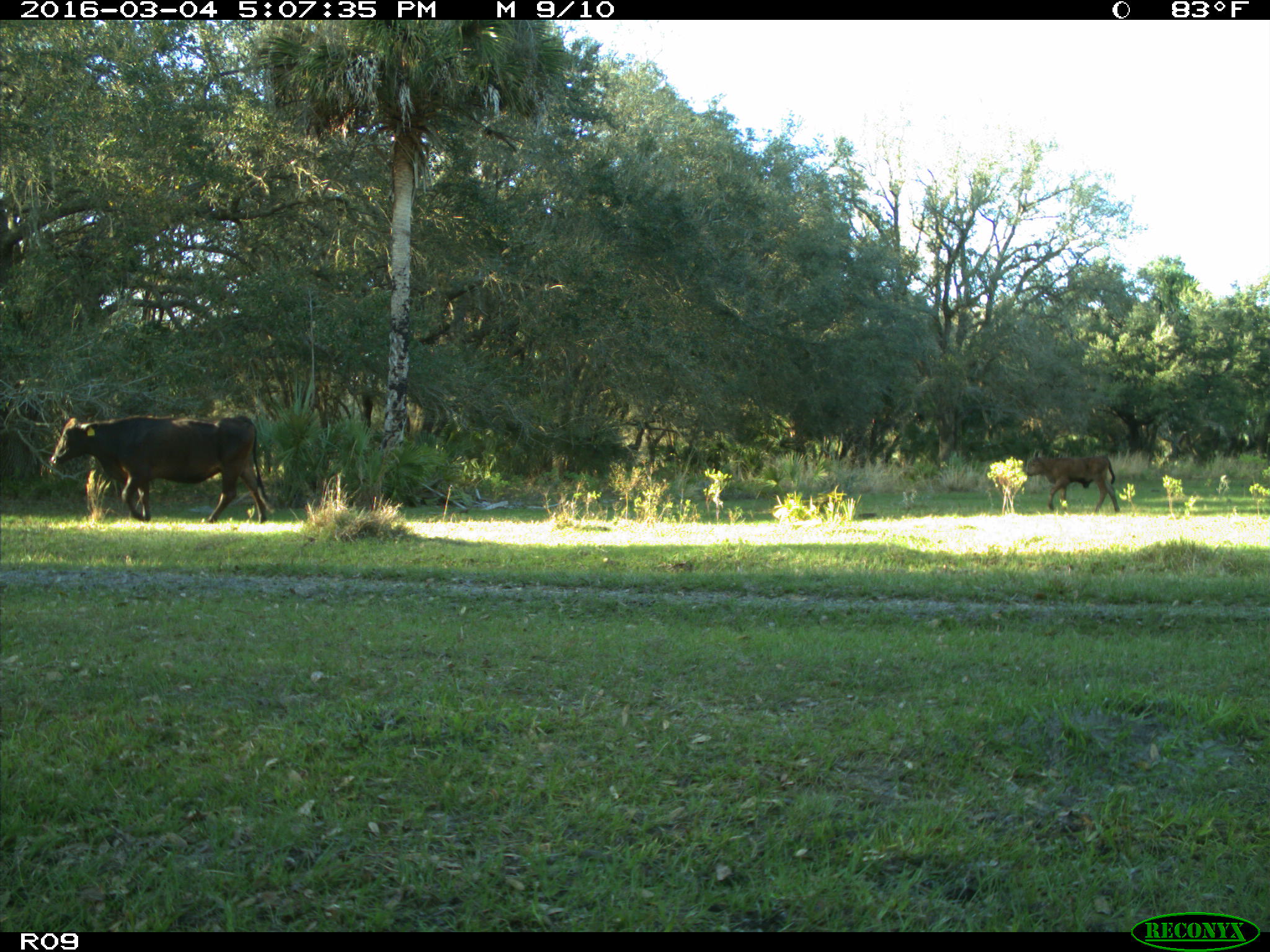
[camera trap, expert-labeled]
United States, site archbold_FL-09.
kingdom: Animalia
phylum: Chordata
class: Mammalia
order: Artiodactyla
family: Bovidae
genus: Bos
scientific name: Bos taurus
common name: domestic cow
Bos taurus (domestic cow).